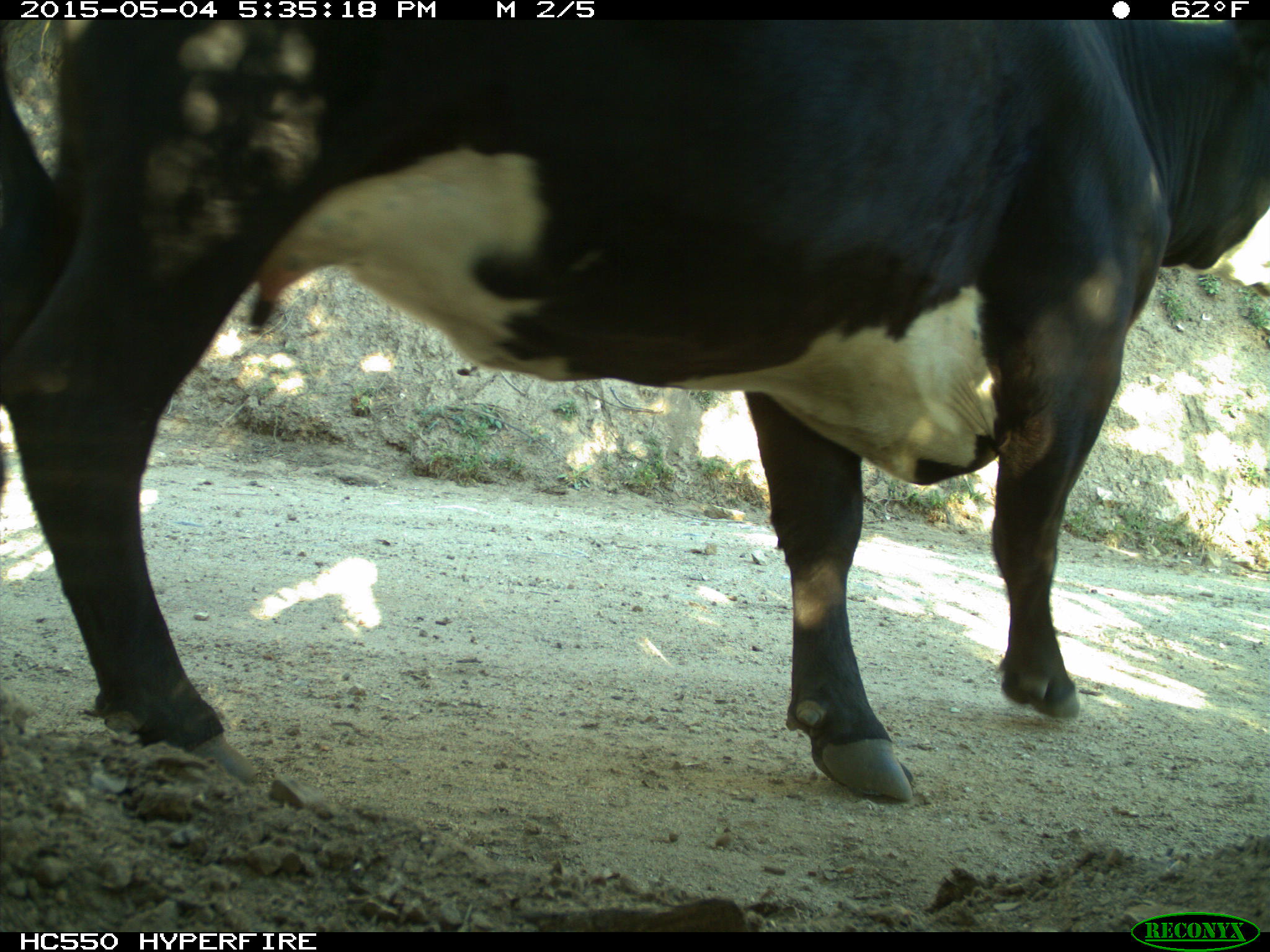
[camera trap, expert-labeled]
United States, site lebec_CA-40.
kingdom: Animalia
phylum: Chordata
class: Mammalia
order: Artiodactyla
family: Bovidae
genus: Bos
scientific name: Bos taurus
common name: domestic cow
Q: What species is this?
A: Bos taurus (domestic cow).